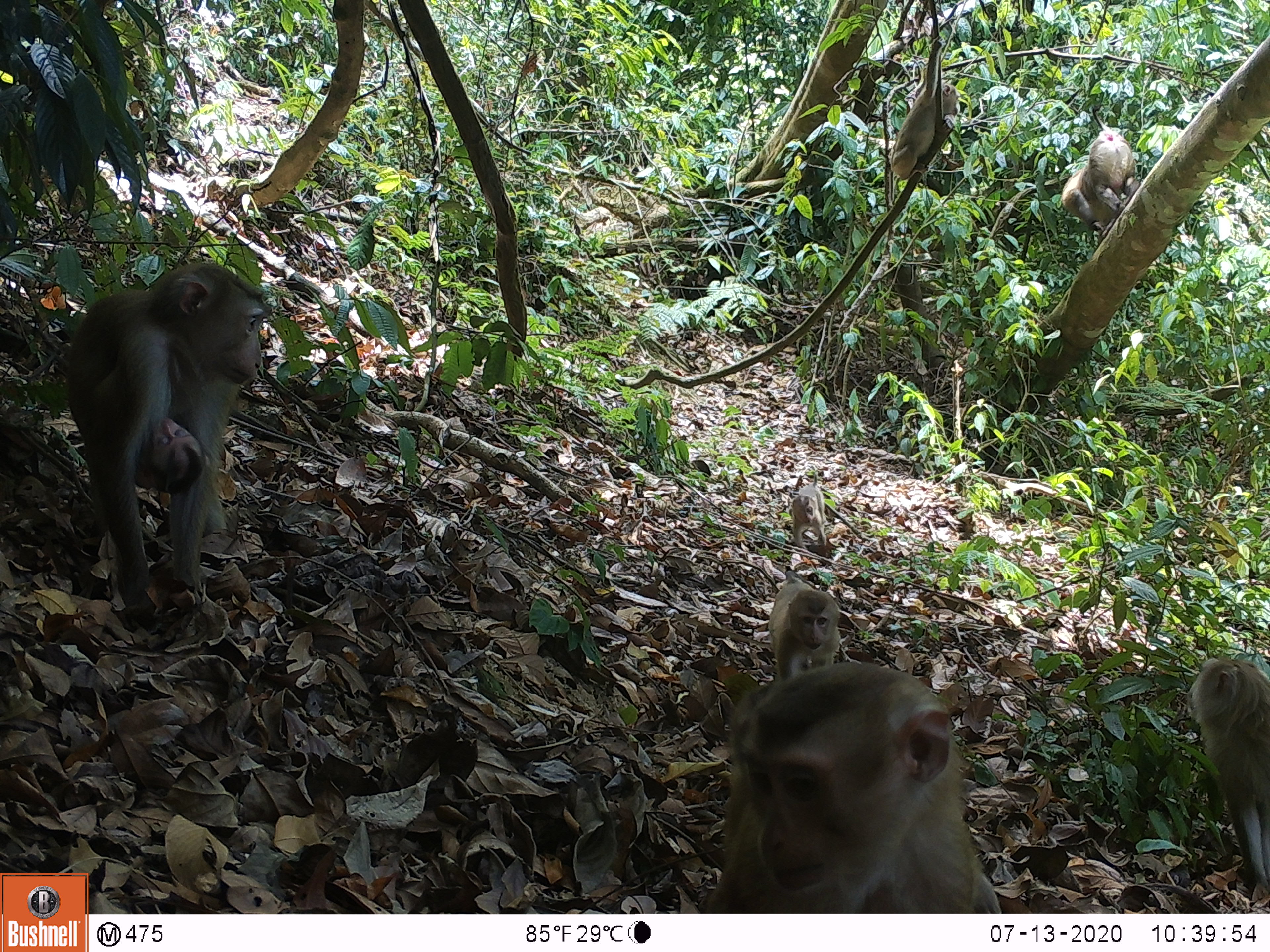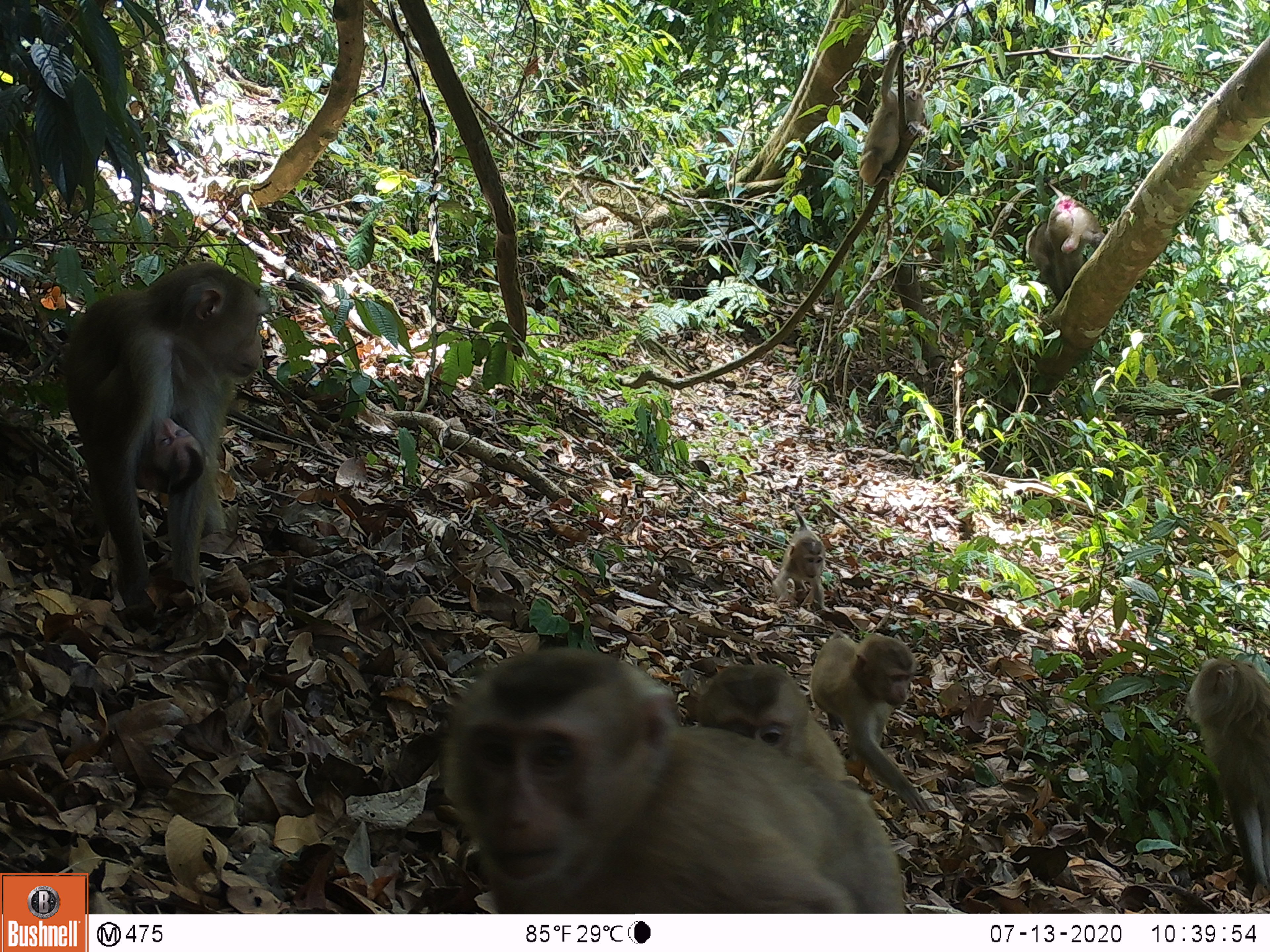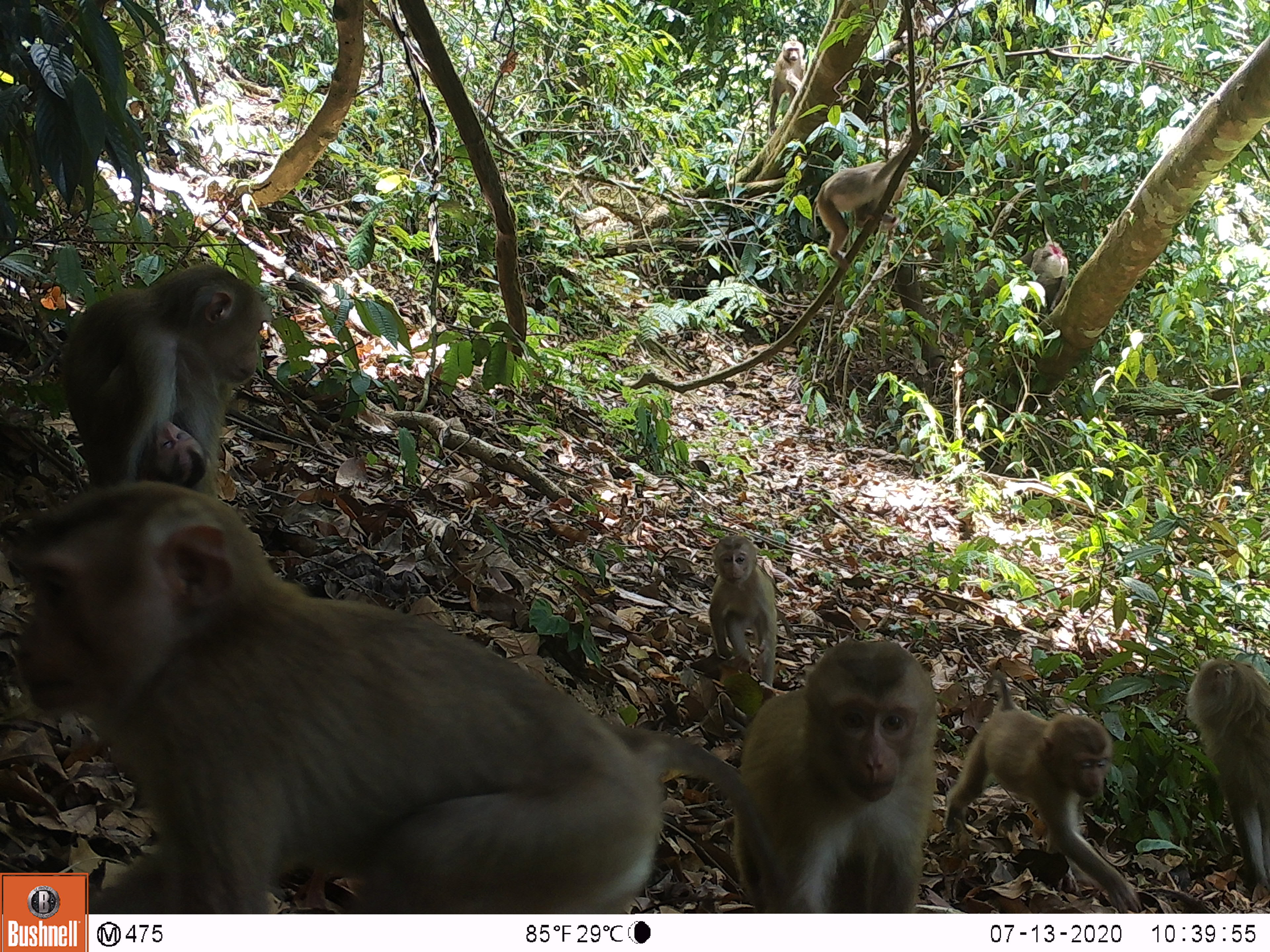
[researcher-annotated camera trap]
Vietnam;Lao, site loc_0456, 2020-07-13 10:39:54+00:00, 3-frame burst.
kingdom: Animalia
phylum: Chordata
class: Mammalia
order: Primates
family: Cercopithecidae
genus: Macaca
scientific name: Macaca nemestrina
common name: pig-tailed macaque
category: pig tailed macaque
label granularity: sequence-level